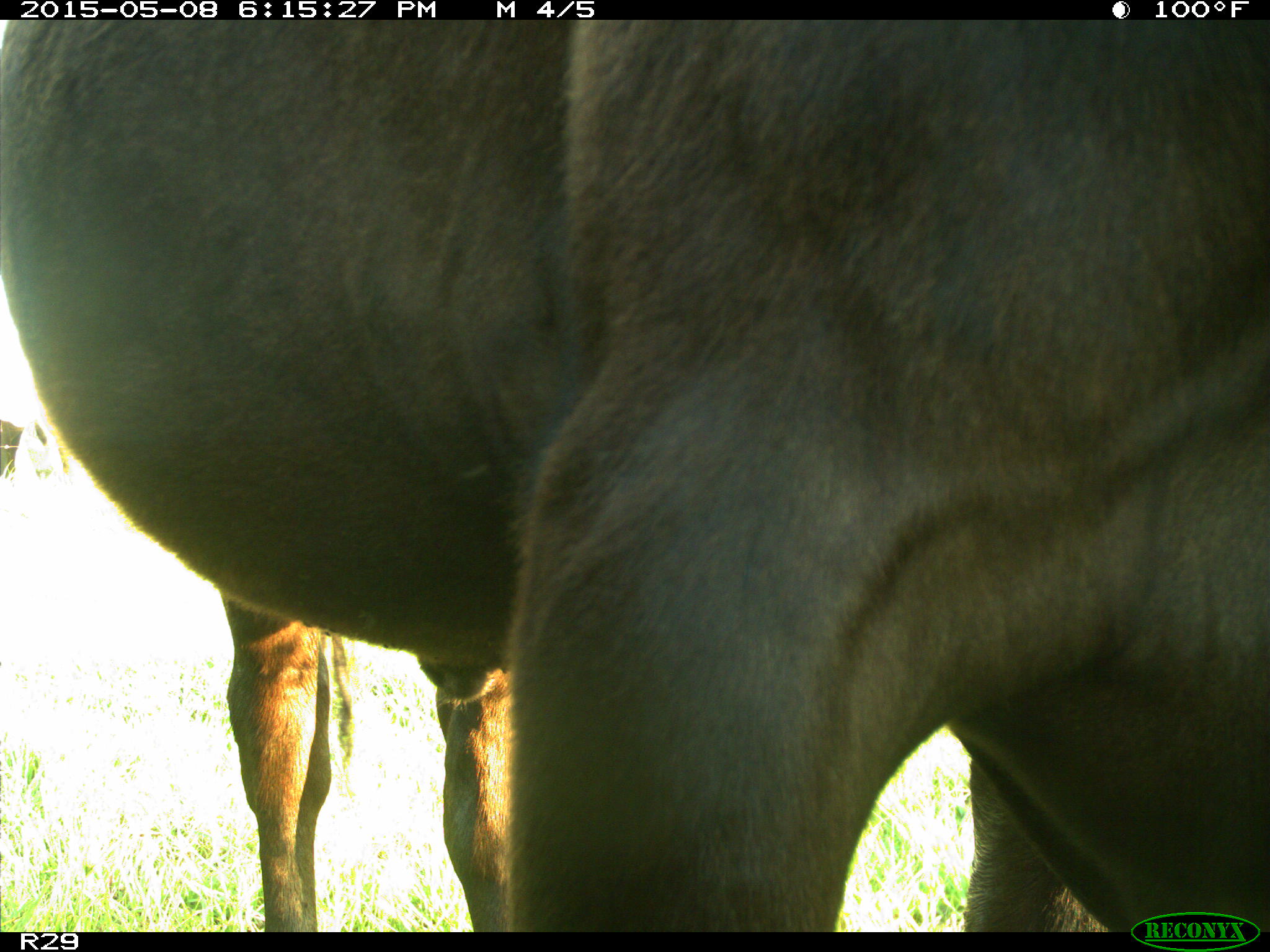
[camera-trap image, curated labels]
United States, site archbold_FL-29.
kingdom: Animalia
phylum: Chordata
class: Mammalia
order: Artiodactyla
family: Bovidae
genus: Bos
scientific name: Bos taurus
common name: domestic cow